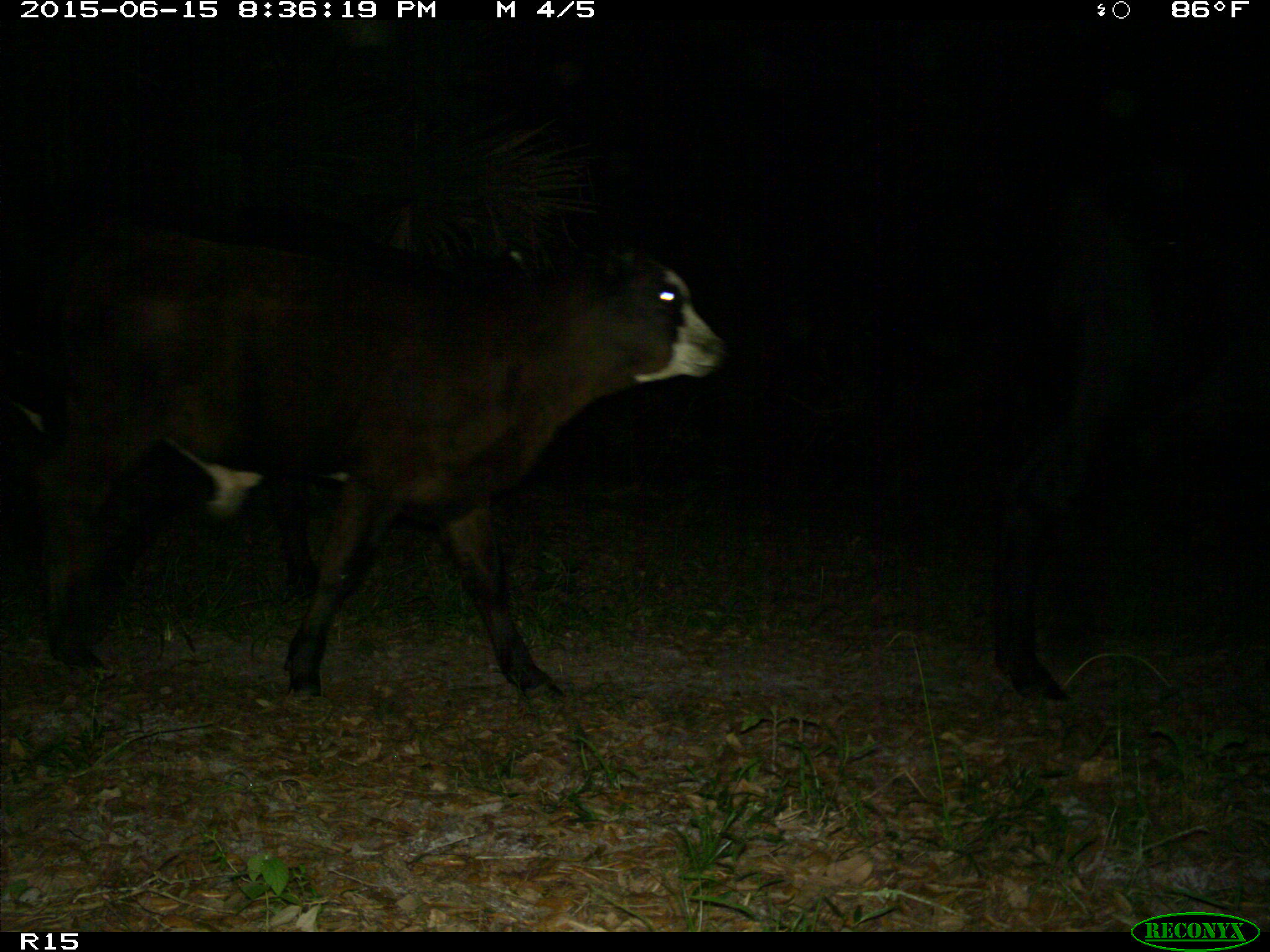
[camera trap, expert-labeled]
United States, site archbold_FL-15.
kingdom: Animalia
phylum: Chordata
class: Mammalia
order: Artiodactyla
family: Bovidae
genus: Bos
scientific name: Bos taurus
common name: domestic cow